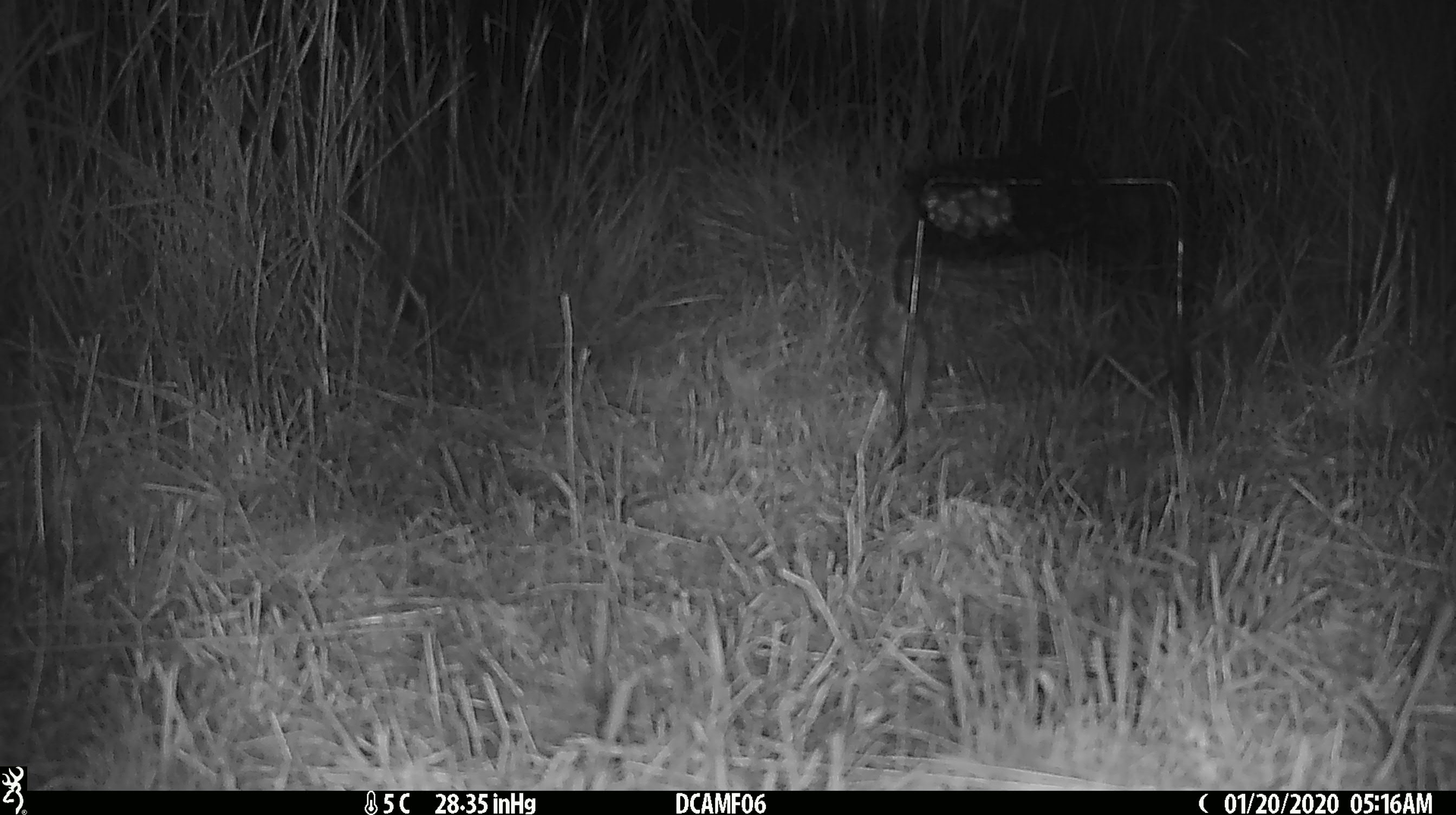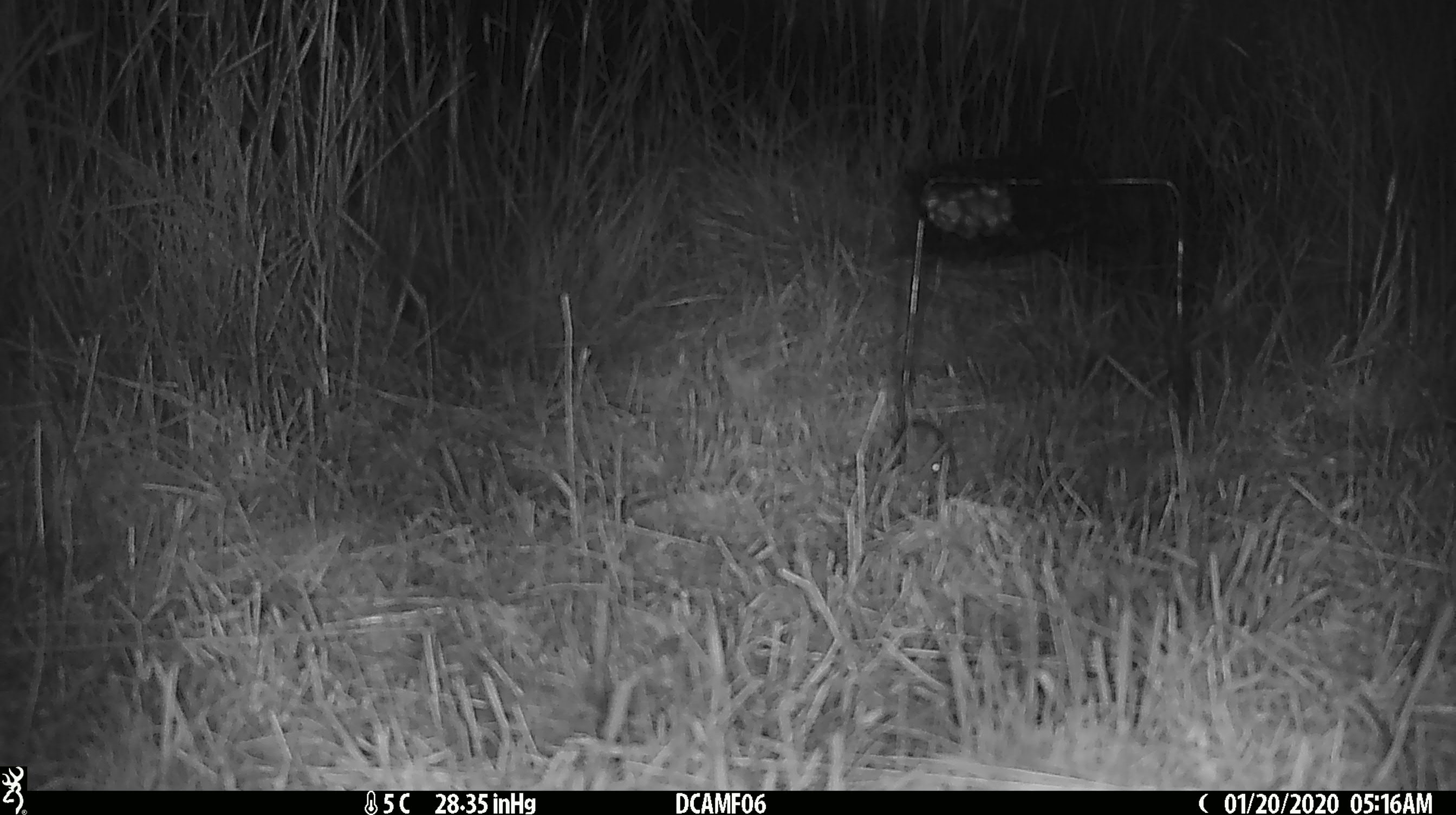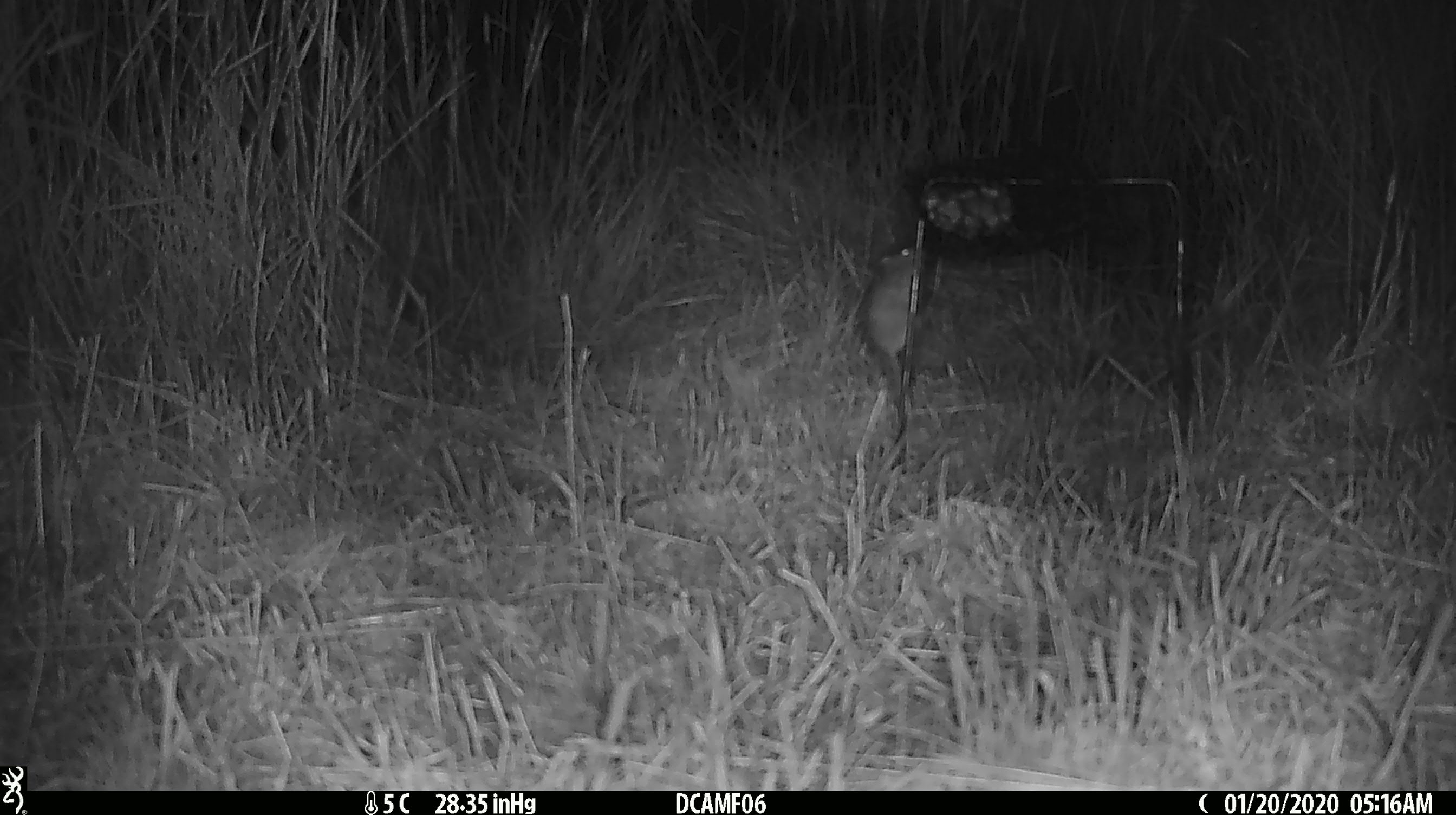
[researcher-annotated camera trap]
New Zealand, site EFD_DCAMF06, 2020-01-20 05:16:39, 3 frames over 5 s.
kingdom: Animalia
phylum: Chordata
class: Mammalia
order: Rodentia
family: Muridae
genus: Mus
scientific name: Mus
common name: mouse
Mouse (Mus).